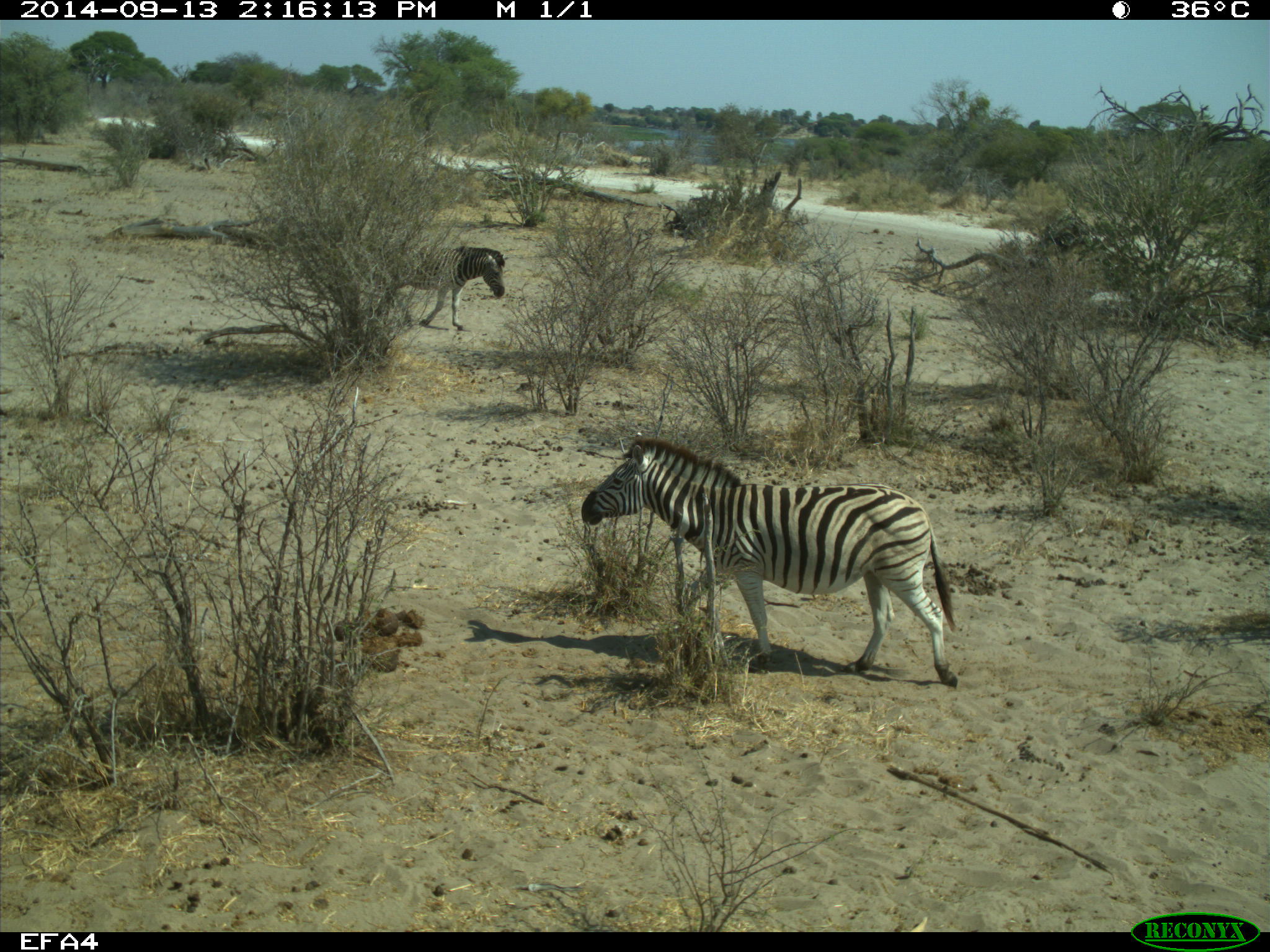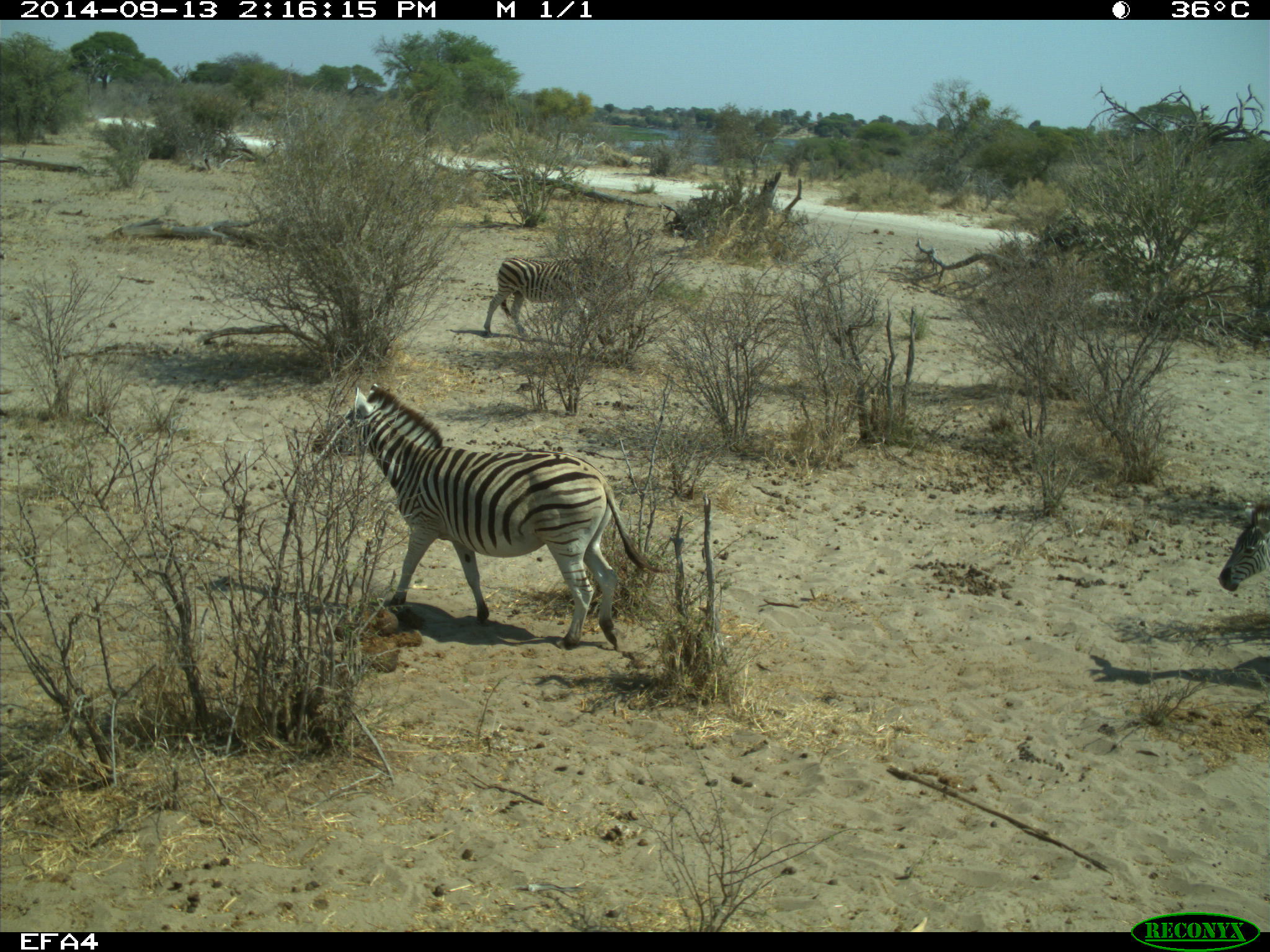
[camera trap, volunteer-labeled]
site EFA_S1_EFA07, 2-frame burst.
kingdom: Animalia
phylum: Chordata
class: Mammalia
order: Perissodactyla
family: Equidae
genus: Equus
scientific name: Equus quagga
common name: plains zebra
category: zebraplains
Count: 3.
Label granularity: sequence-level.